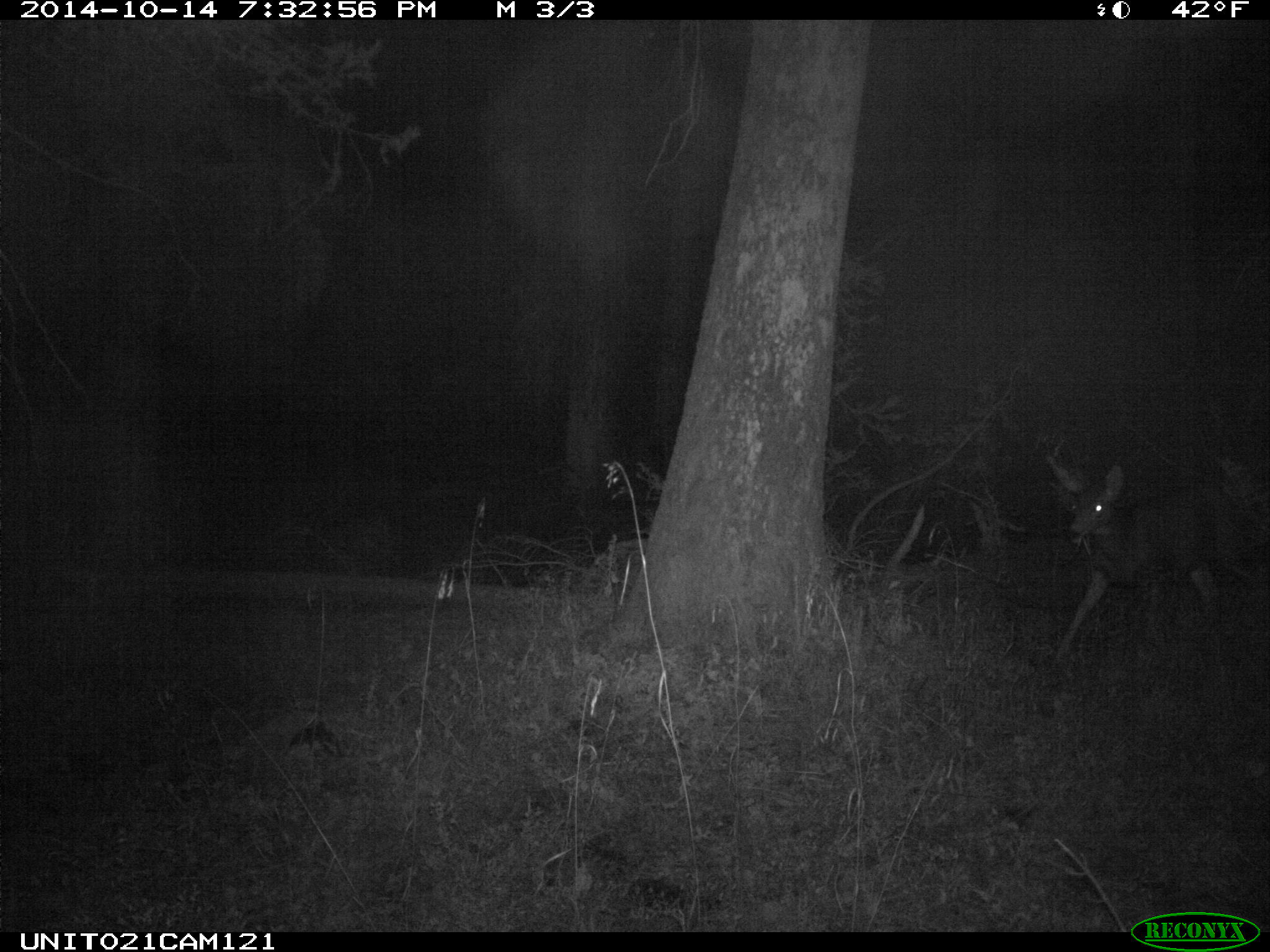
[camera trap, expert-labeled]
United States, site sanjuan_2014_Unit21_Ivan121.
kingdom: Animalia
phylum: Chordata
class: Mammalia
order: Artiodactyla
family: Cervidae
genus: Odocoileus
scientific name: Odocoileus hemionus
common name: mule deer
Odocoileus hemionus (mule deer).